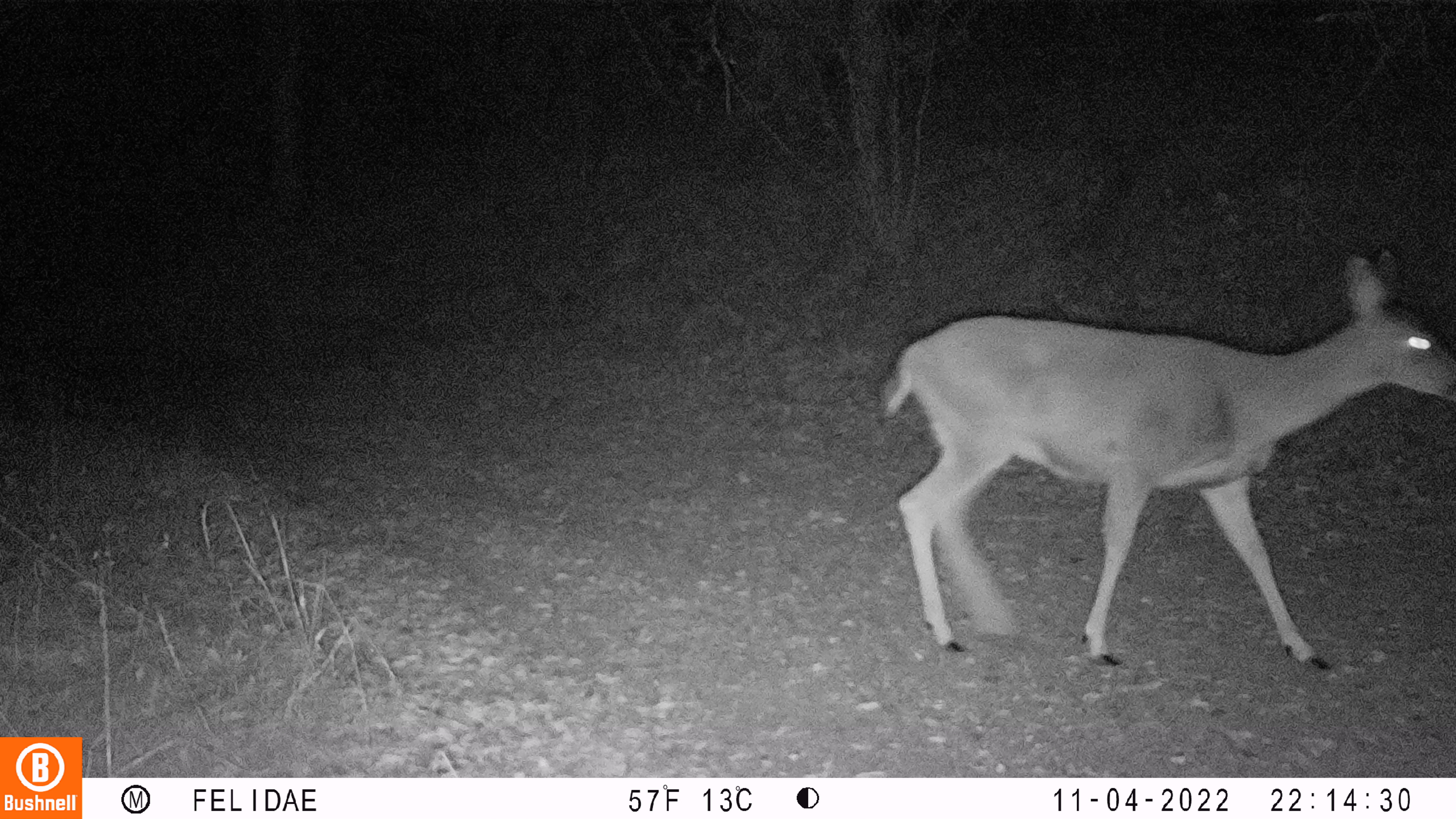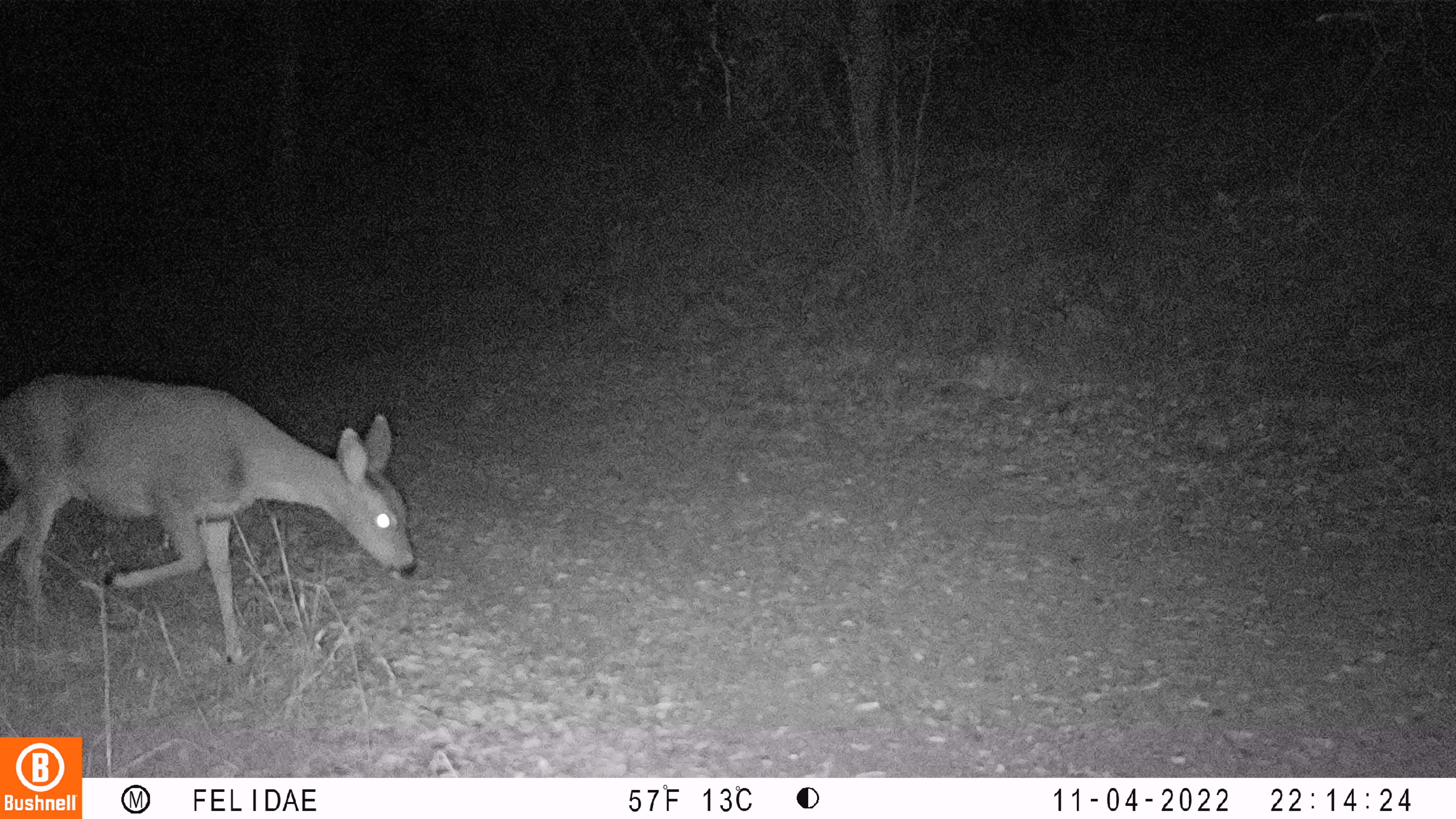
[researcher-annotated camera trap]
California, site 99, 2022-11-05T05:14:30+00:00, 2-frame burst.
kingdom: Animalia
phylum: Chordata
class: Mammalia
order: Artiodactyla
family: Cervidae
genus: Odocoileus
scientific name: Odocoileus hemionus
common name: mule deer